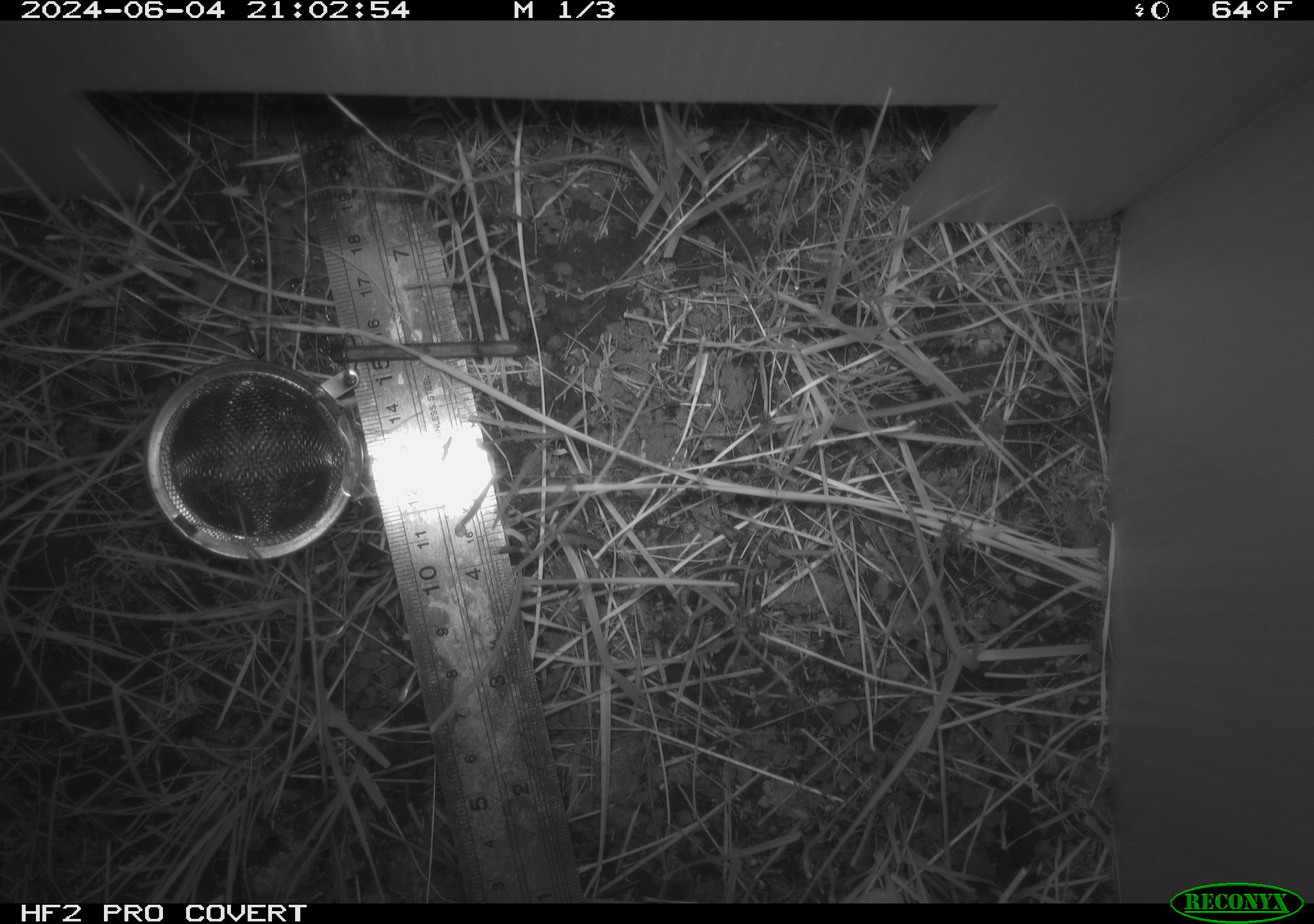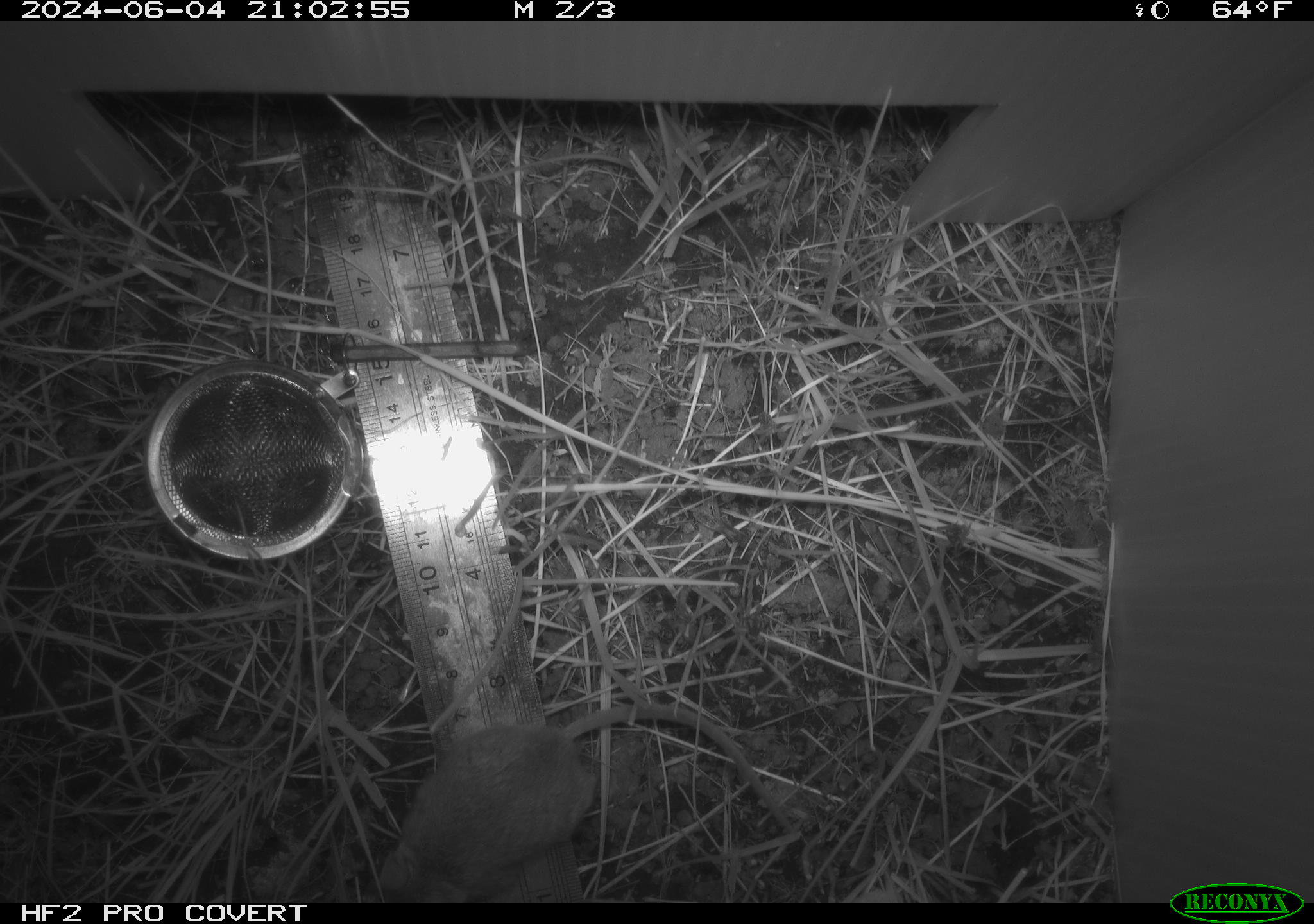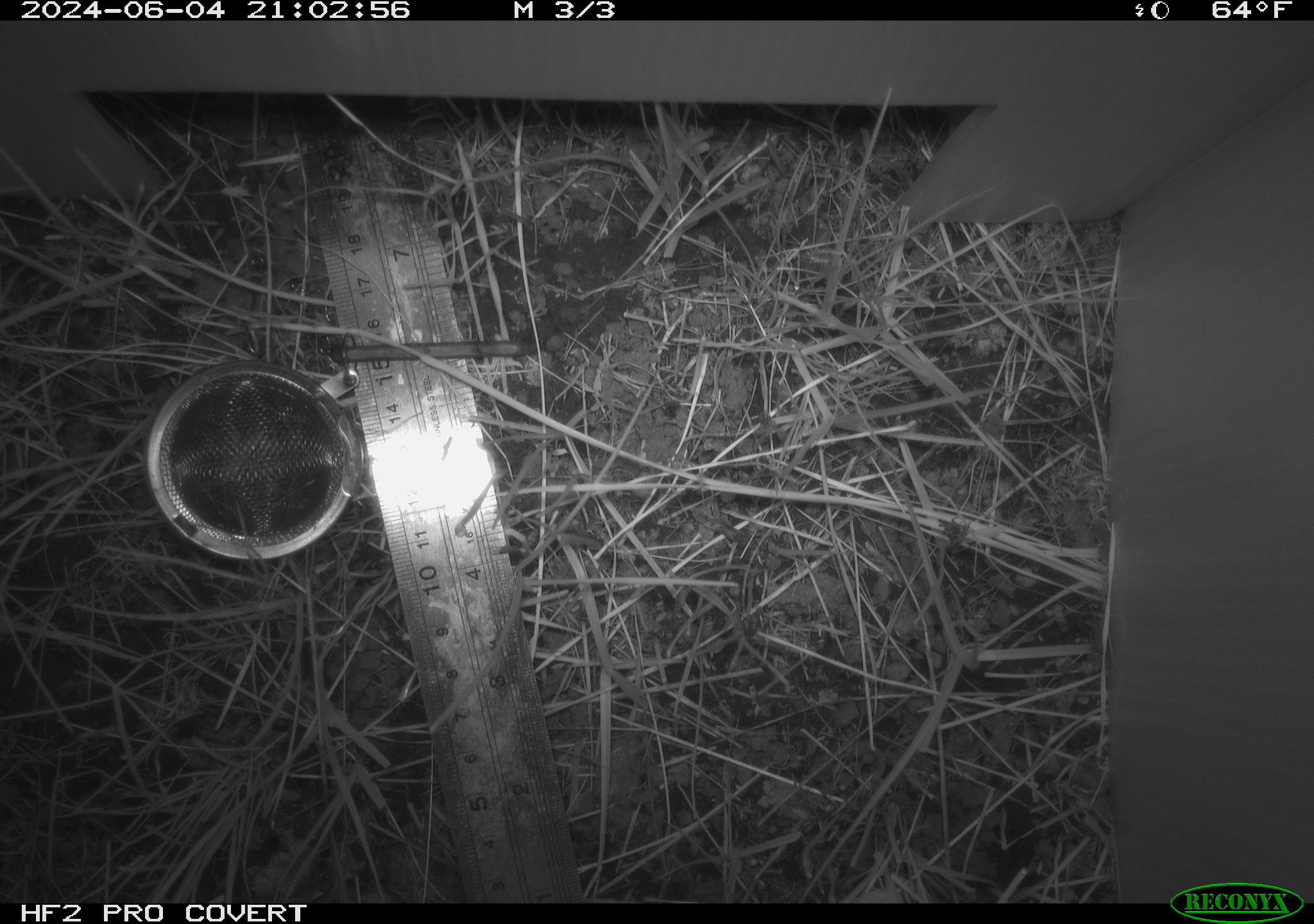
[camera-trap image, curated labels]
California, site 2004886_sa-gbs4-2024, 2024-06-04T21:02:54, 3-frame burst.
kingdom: Animalia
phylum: Chordata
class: Mammalia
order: Rodentia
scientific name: Rodentia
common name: mouse species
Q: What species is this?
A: Mouse species (Rodentia).